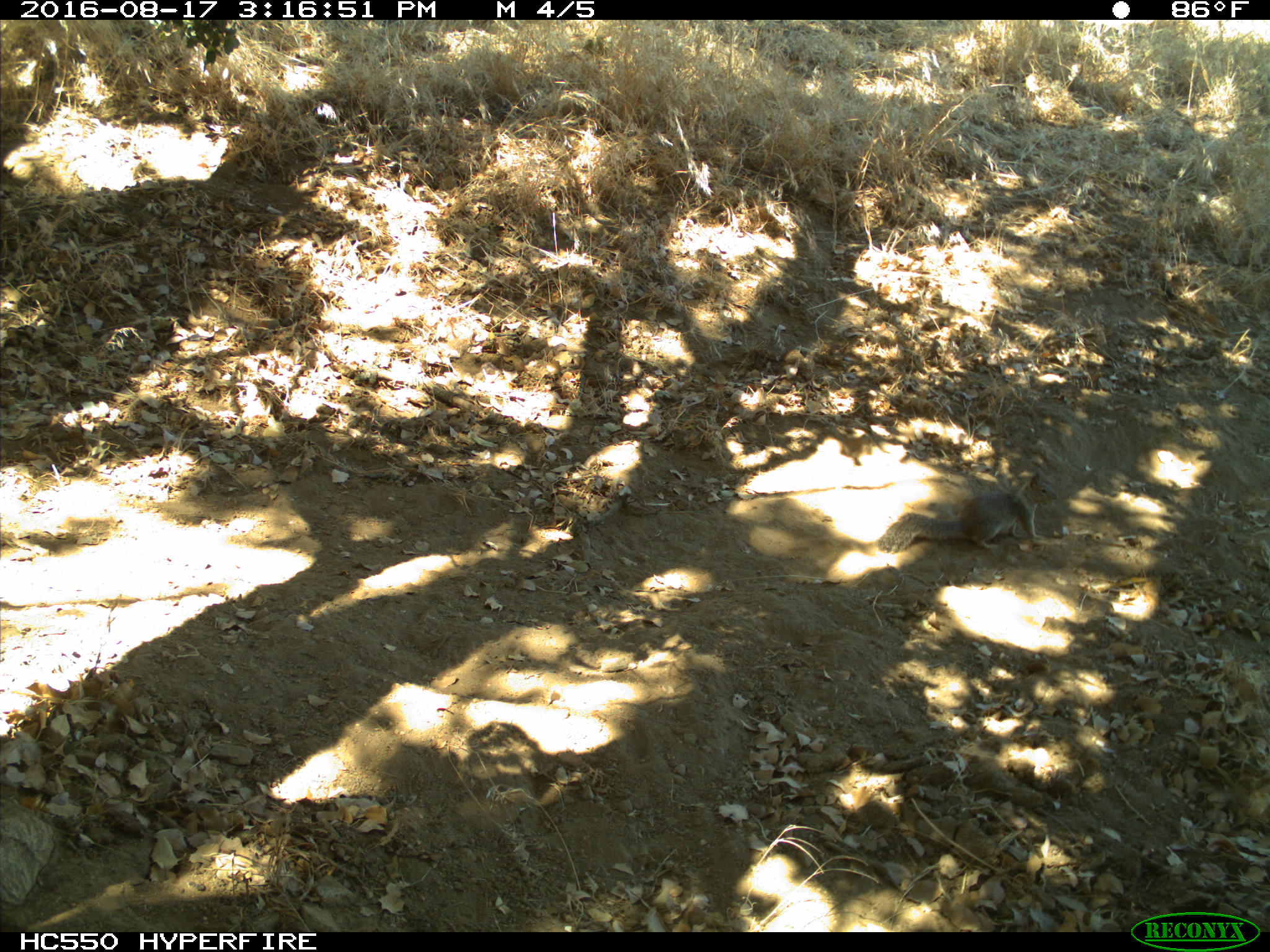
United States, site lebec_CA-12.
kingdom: Animalia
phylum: Chordata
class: Mammalia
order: Rodentia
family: Sciuridae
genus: Otospermophilus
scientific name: Otospermophilus beecheyi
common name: california ground squirrel